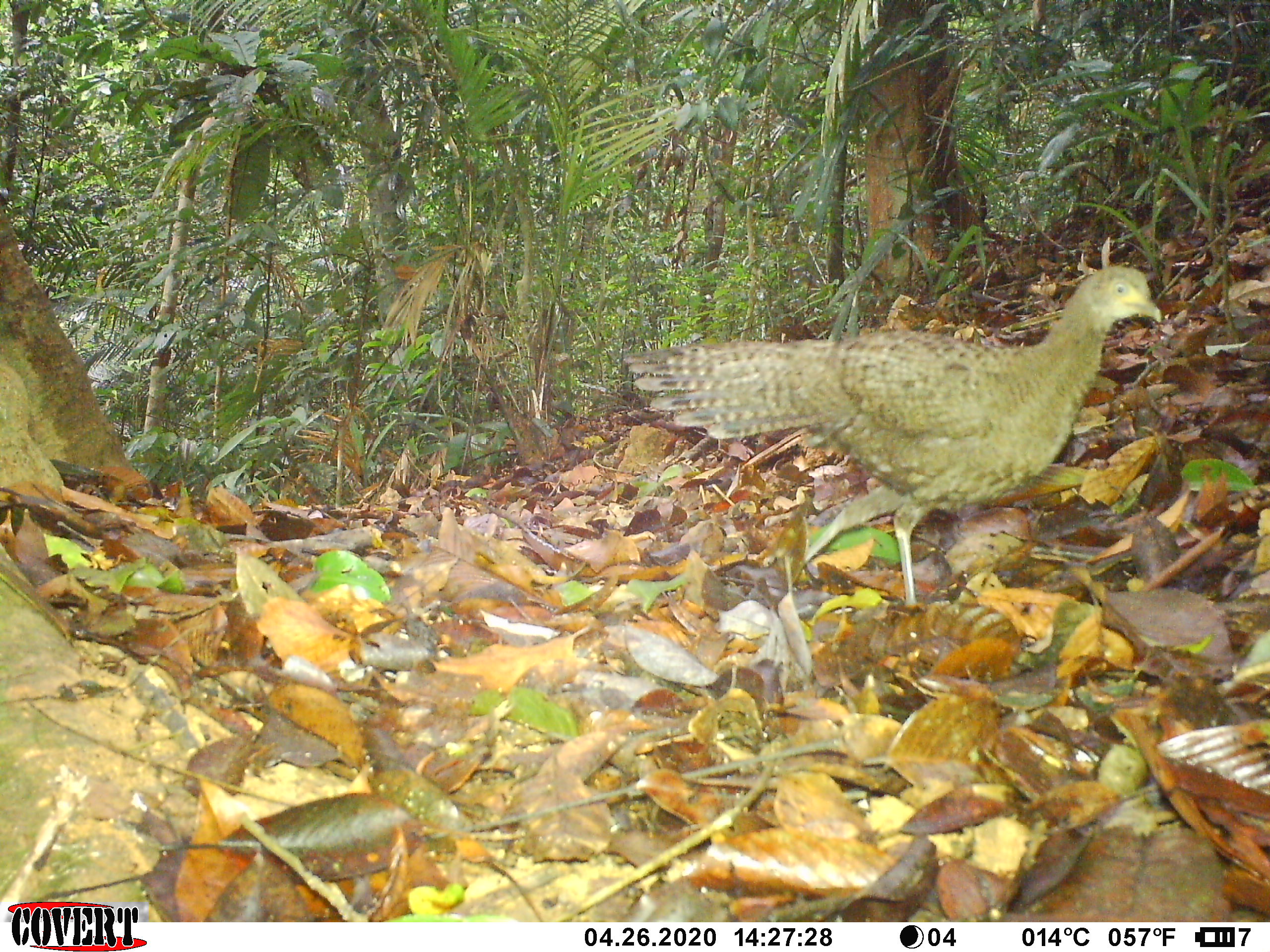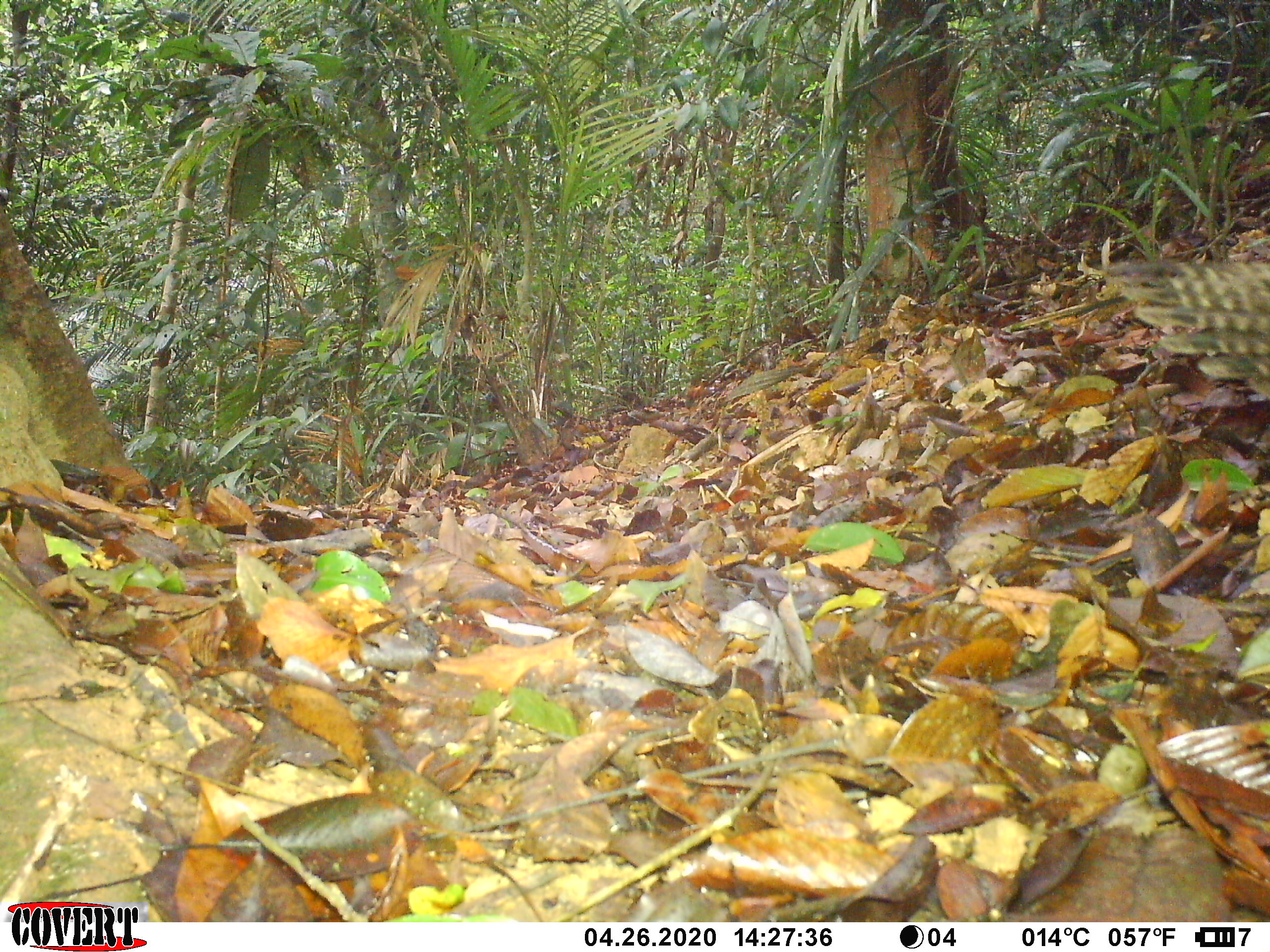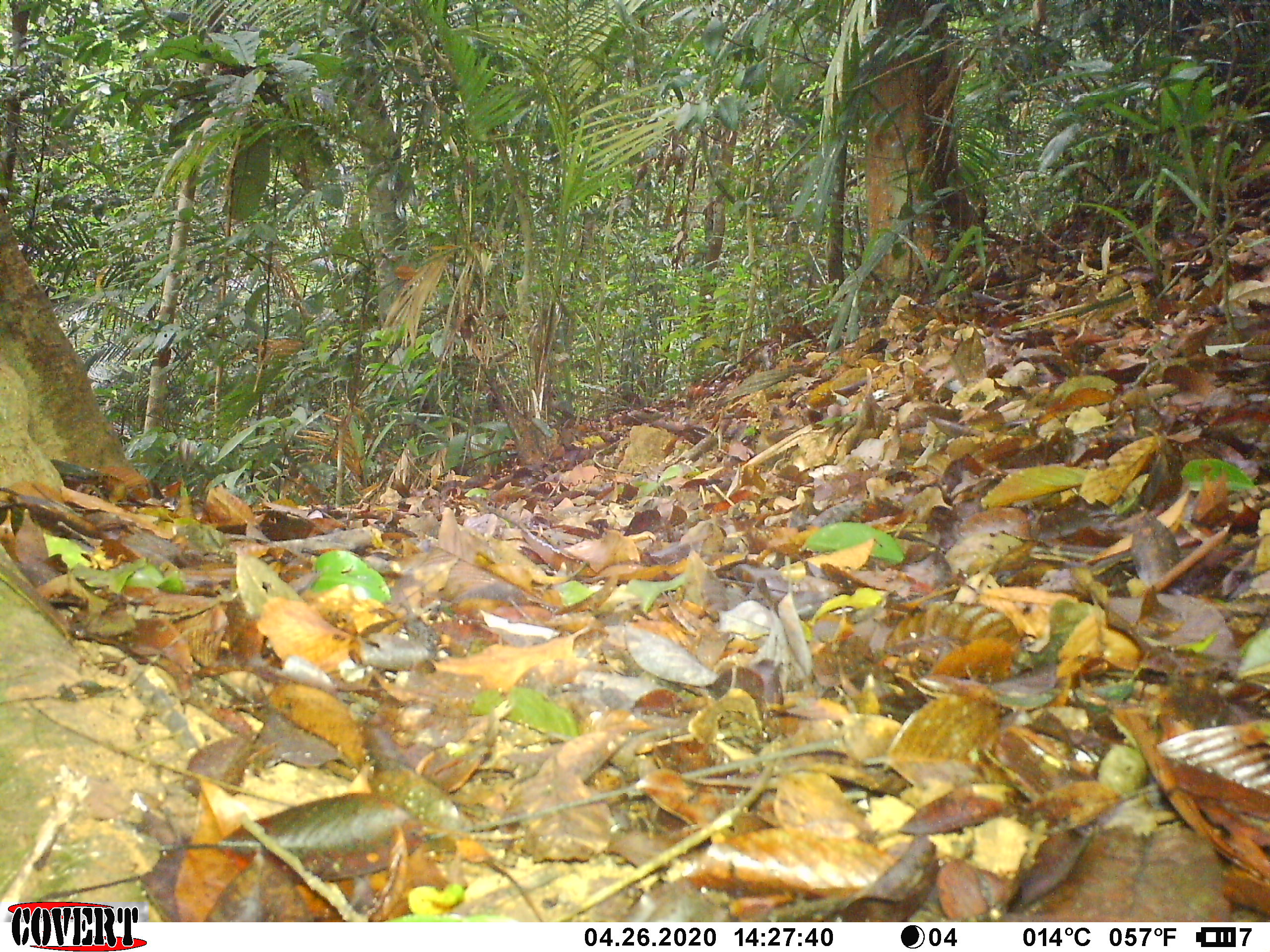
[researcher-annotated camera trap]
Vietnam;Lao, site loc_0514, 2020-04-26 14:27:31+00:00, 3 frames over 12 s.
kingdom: Animalia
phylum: Chordata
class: Aves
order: Galliformes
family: Phasianidae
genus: Polyplectron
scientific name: Polyplectron bicalcaratum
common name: gray peacock-pheasant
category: grey peacock pheasant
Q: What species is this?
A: Grey peacock pheasant (gray peacock-pheasant) (Polyplectron bicalcaratum).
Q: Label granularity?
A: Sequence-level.